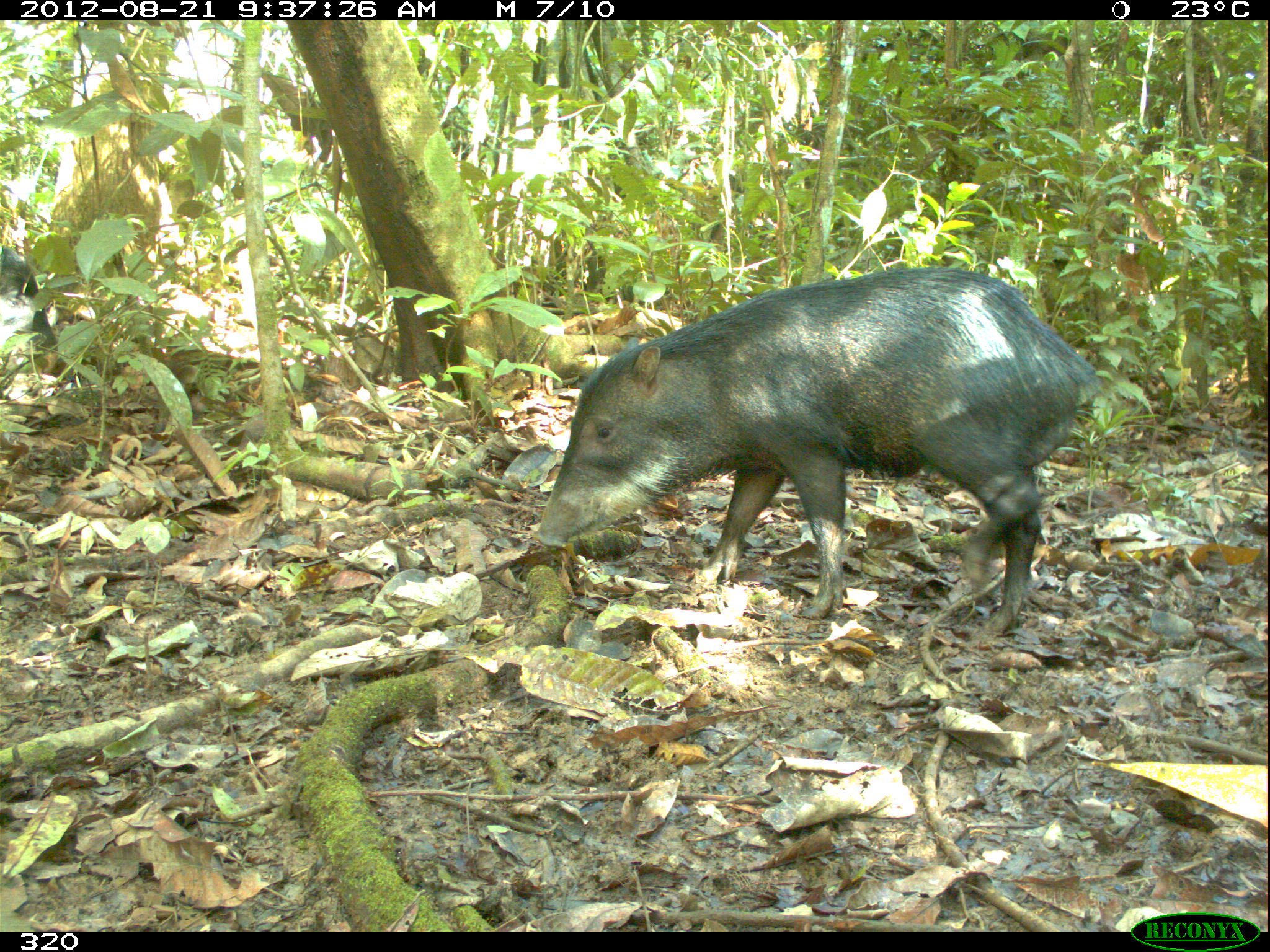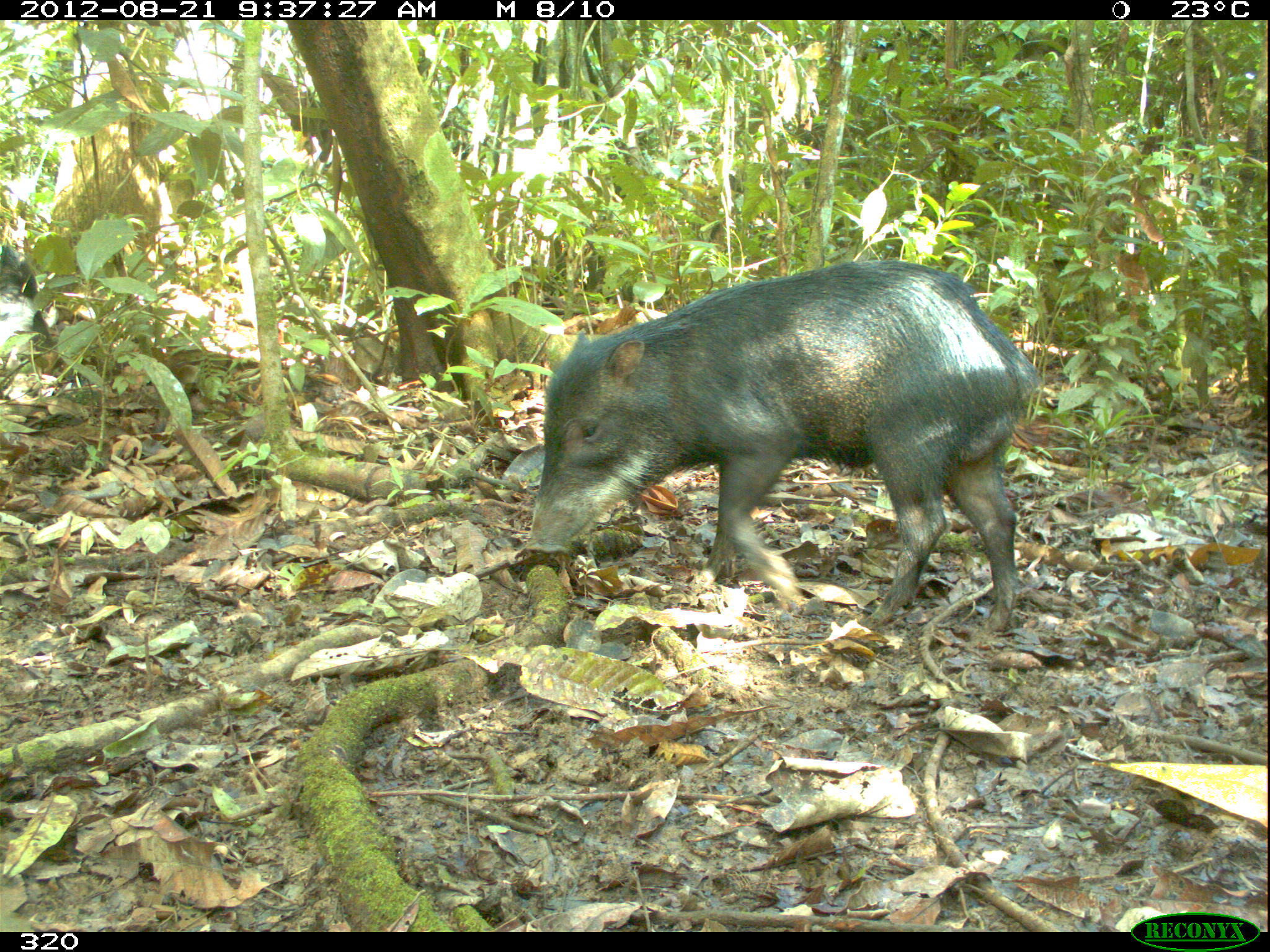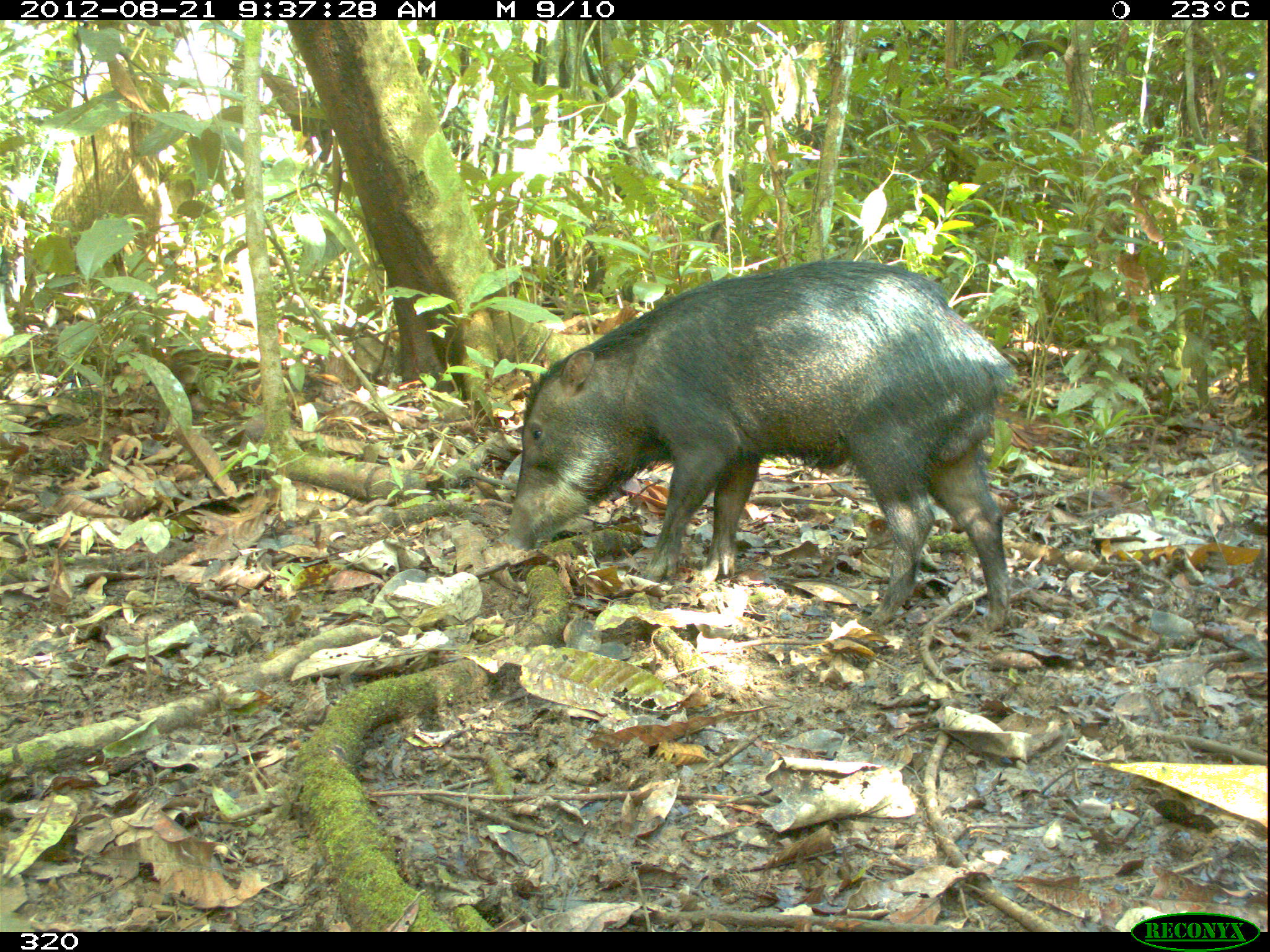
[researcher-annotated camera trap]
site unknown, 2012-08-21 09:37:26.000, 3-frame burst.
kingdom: Animalia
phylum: Chordata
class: Mammalia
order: Artiodactyla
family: Tayassuidae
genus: Tayassu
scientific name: Tayassu pecari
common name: white-lipped peccary